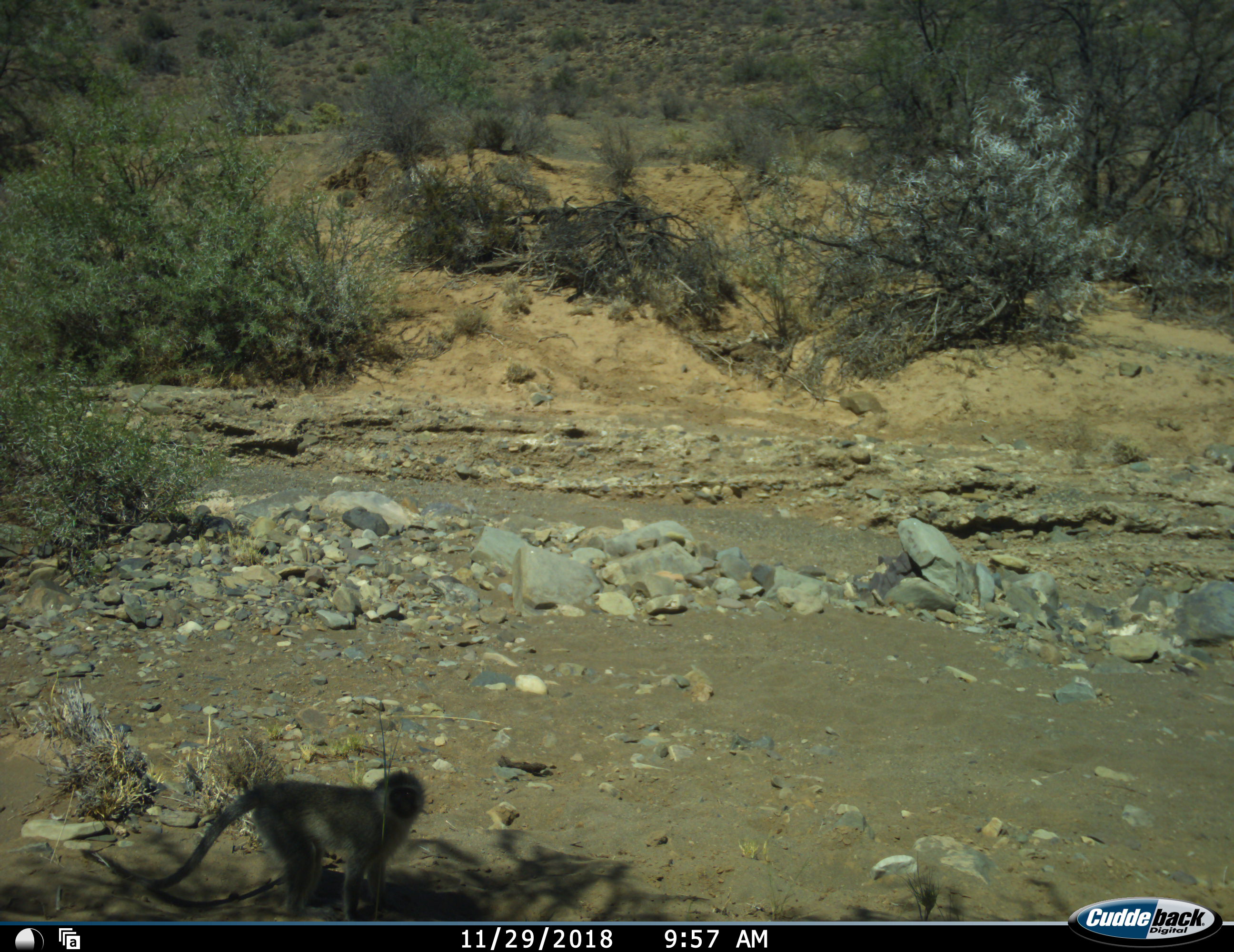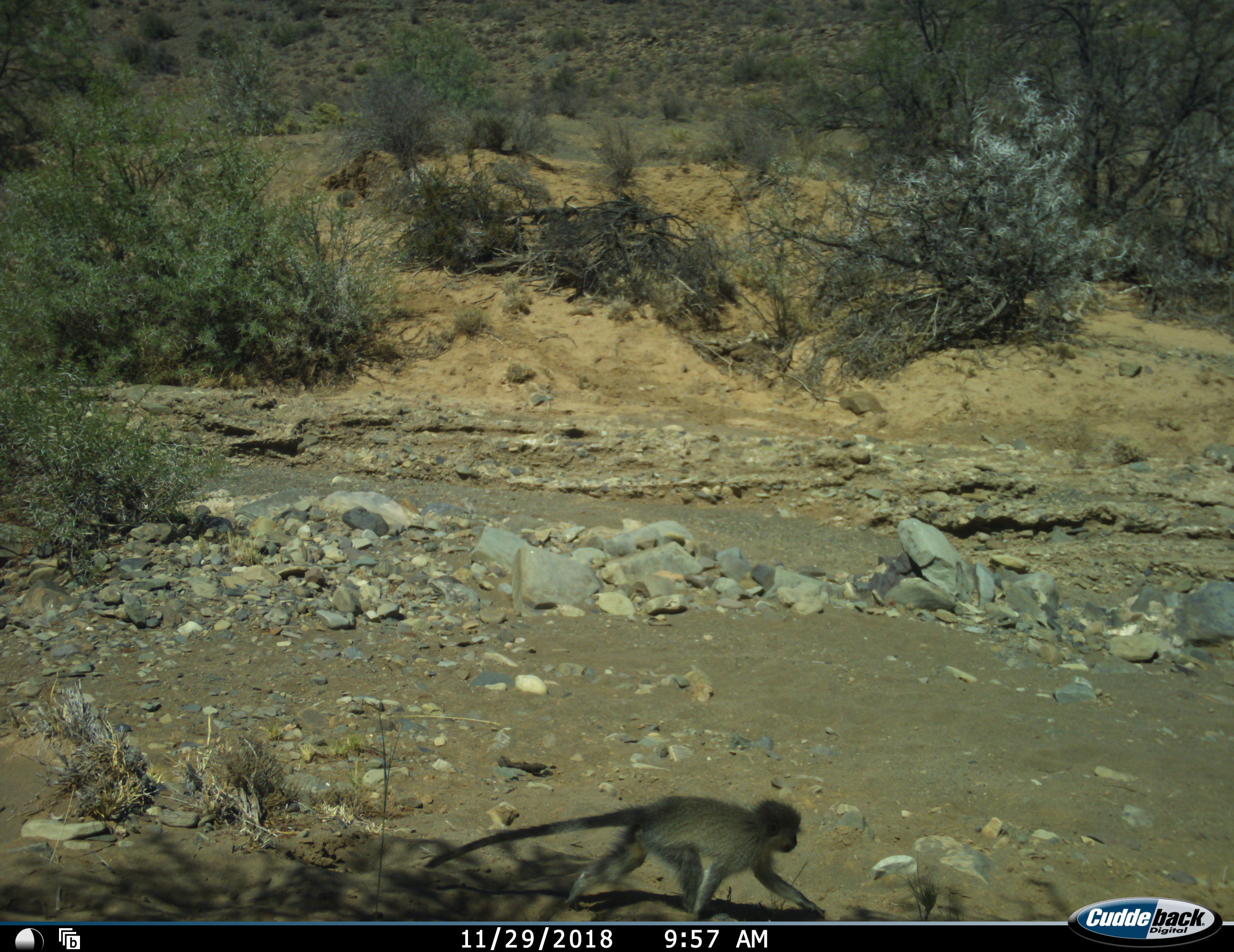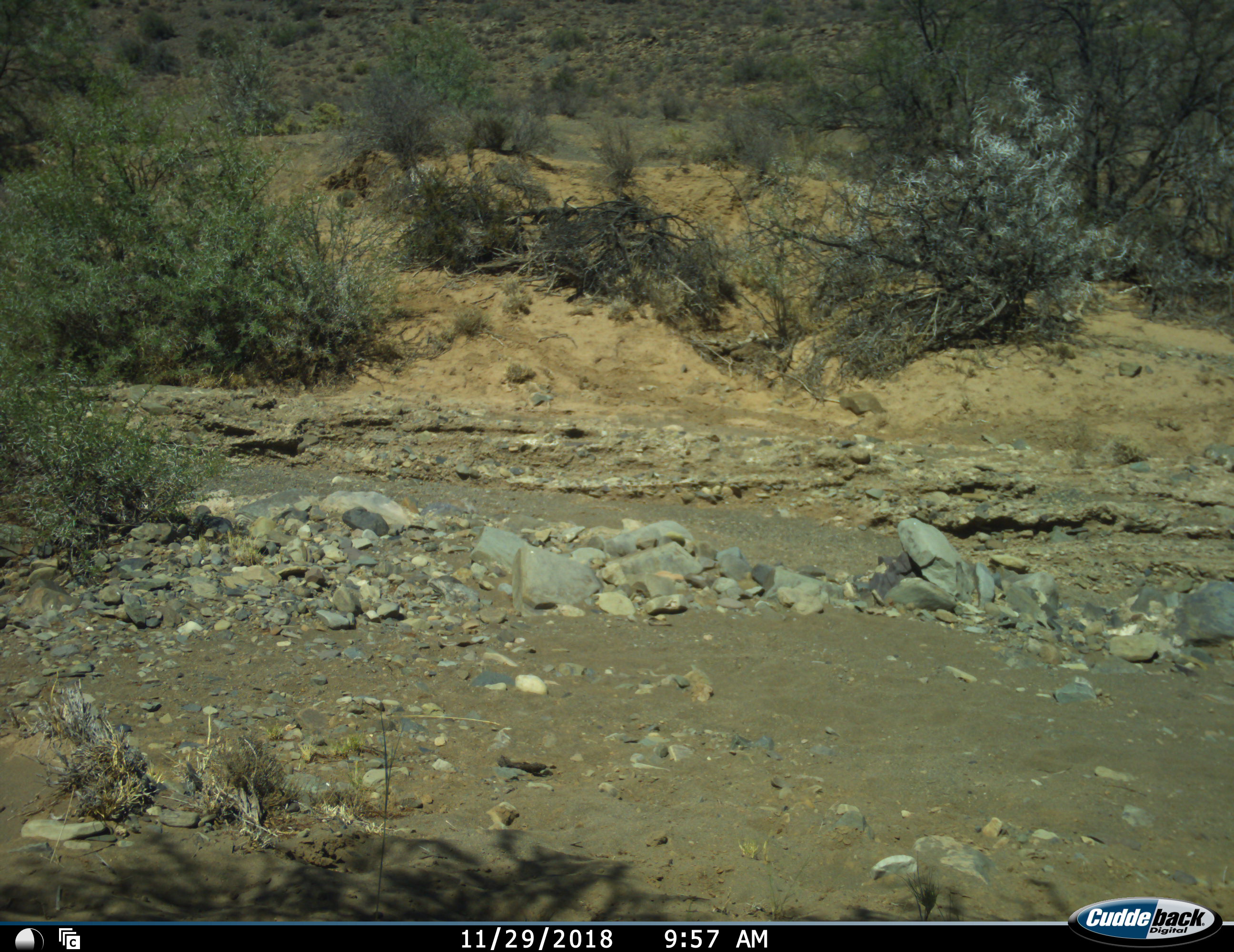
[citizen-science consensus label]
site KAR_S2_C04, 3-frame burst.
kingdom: Animalia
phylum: Chordata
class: Mammalia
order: Primates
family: Cercopithecidae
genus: Chlorocebus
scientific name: Chlorocebus pygerythrus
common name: vervet monkey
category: monkeyvervet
Monkeyvervet (vervet monkey) (Chlorocebus pygerythrus), count 1. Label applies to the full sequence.